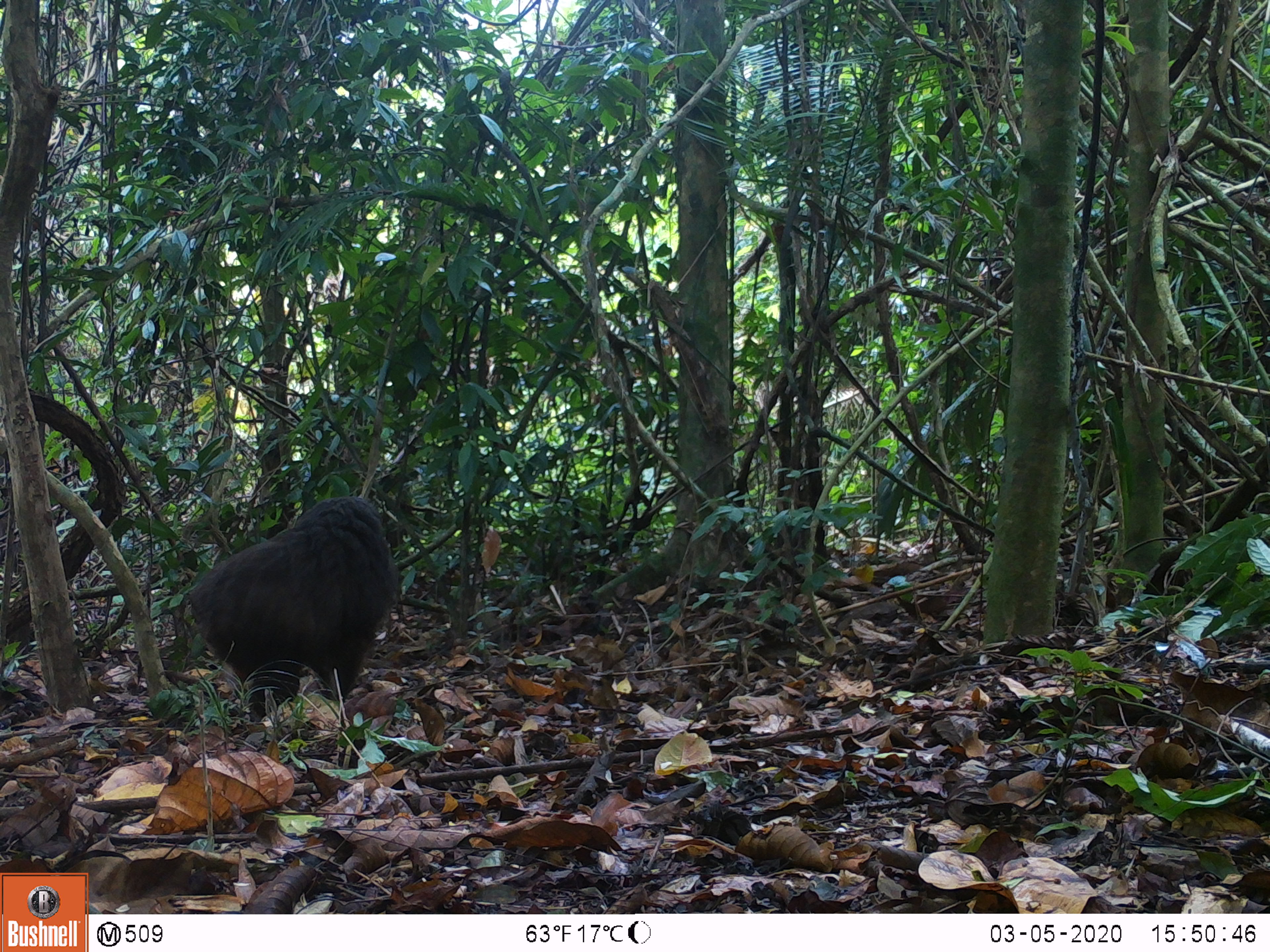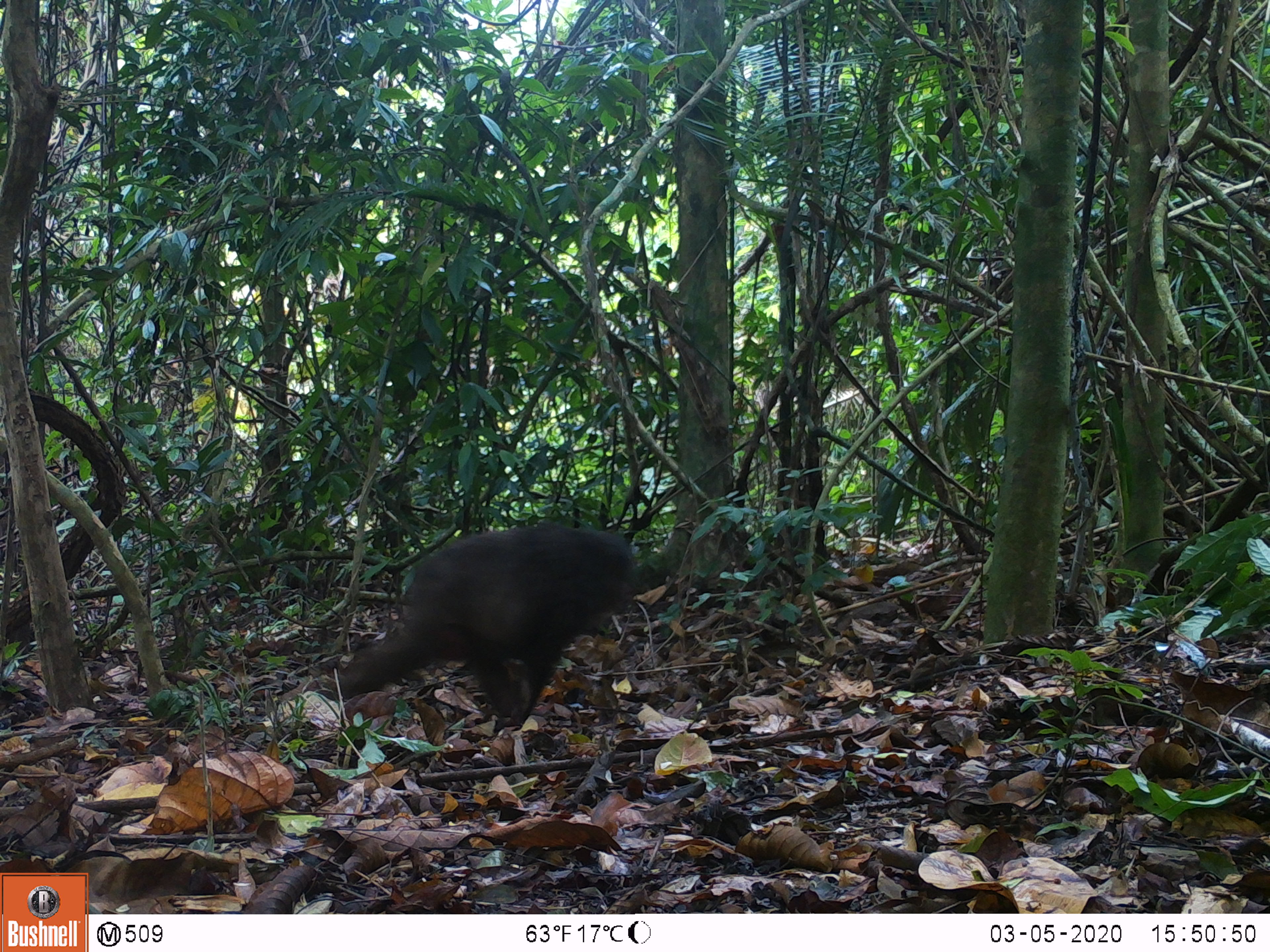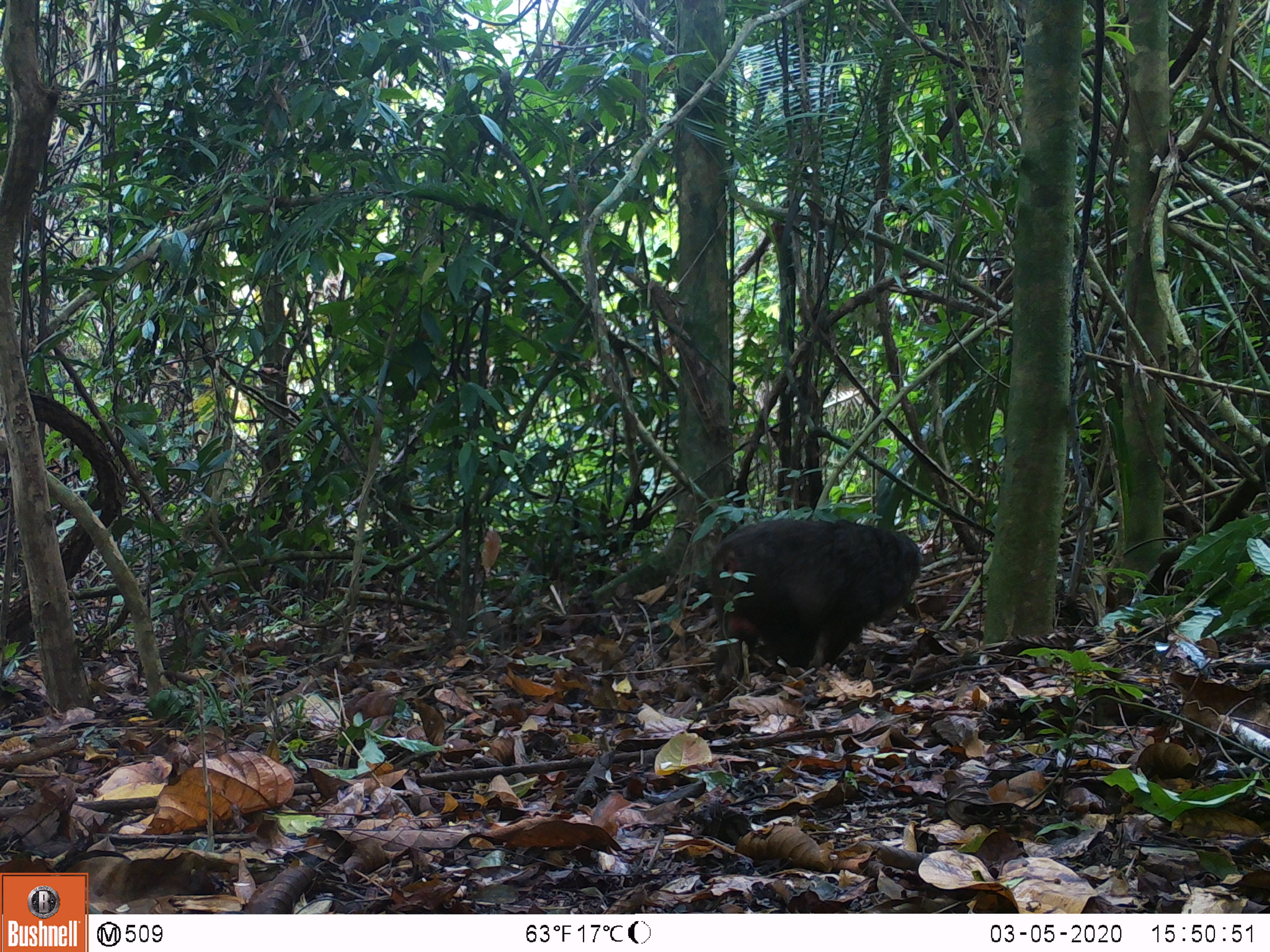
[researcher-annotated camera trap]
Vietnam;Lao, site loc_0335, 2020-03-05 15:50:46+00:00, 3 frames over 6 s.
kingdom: Animalia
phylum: Chordata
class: Mammalia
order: Primates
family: Cercopithecidae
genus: Macaca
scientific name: Macaca arctoides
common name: stump-tailed macaque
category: stump tailed macaque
Stump tailed macaque (stump-tailed macaque) (Macaca arctoides). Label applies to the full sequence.